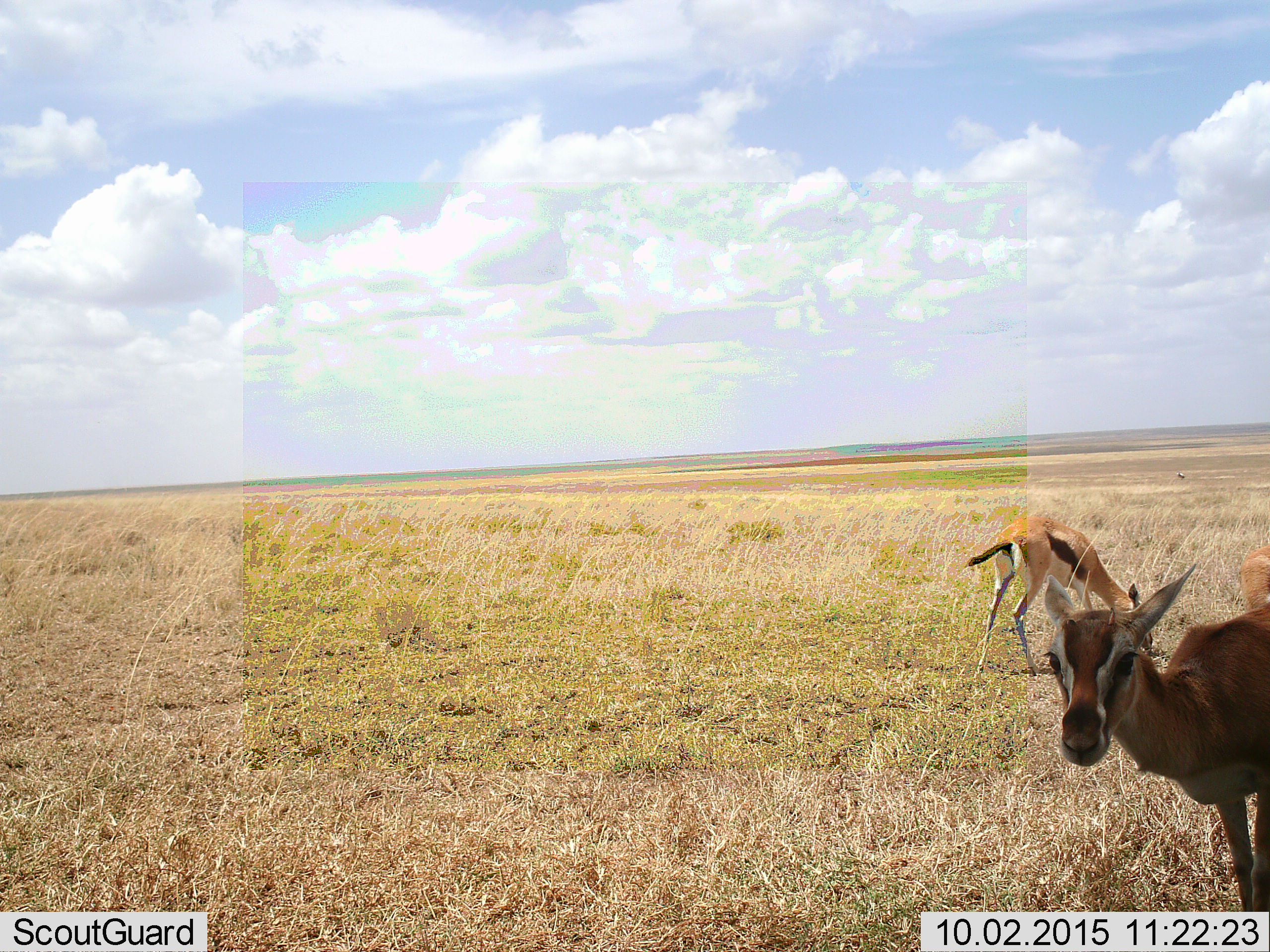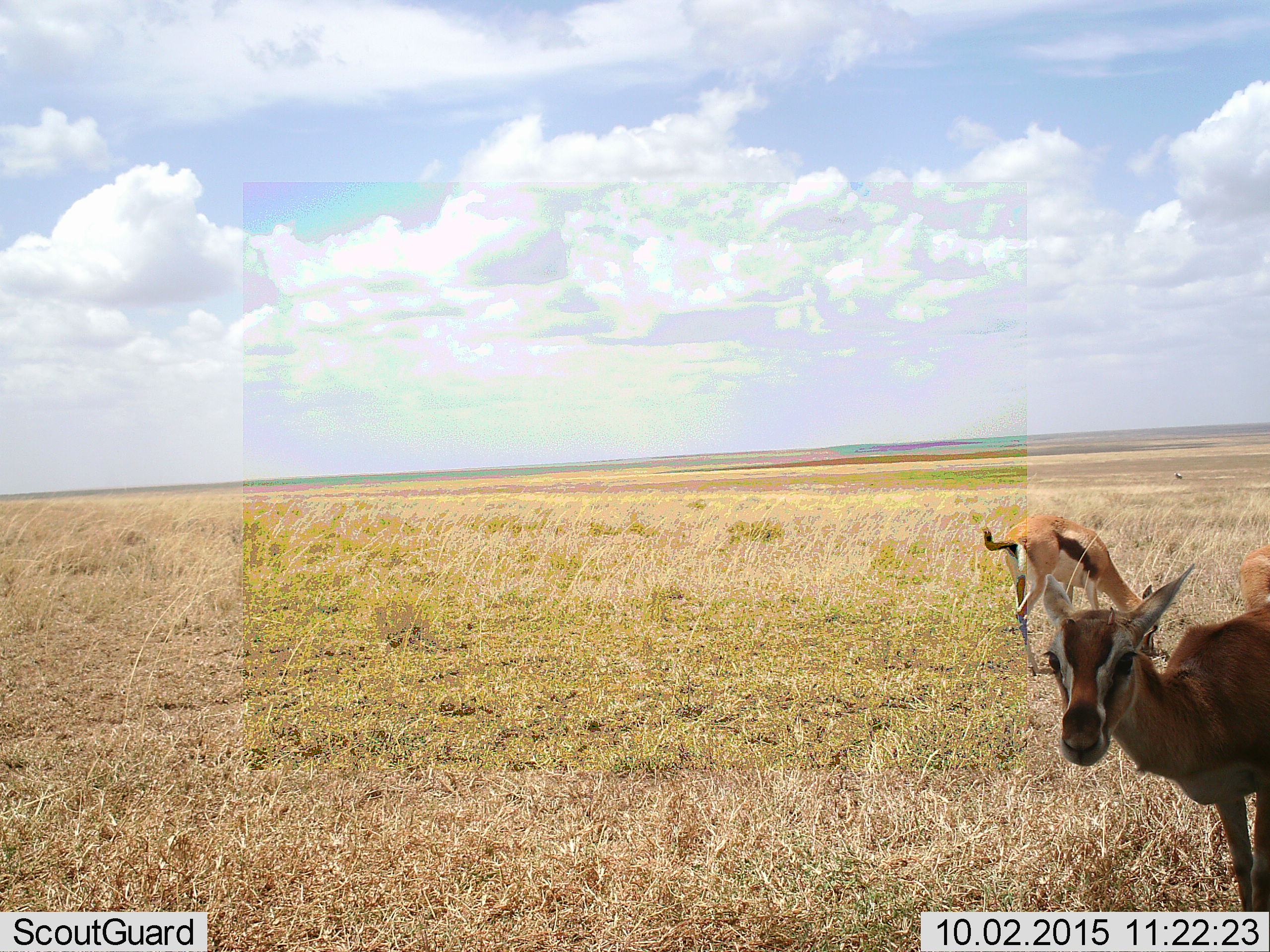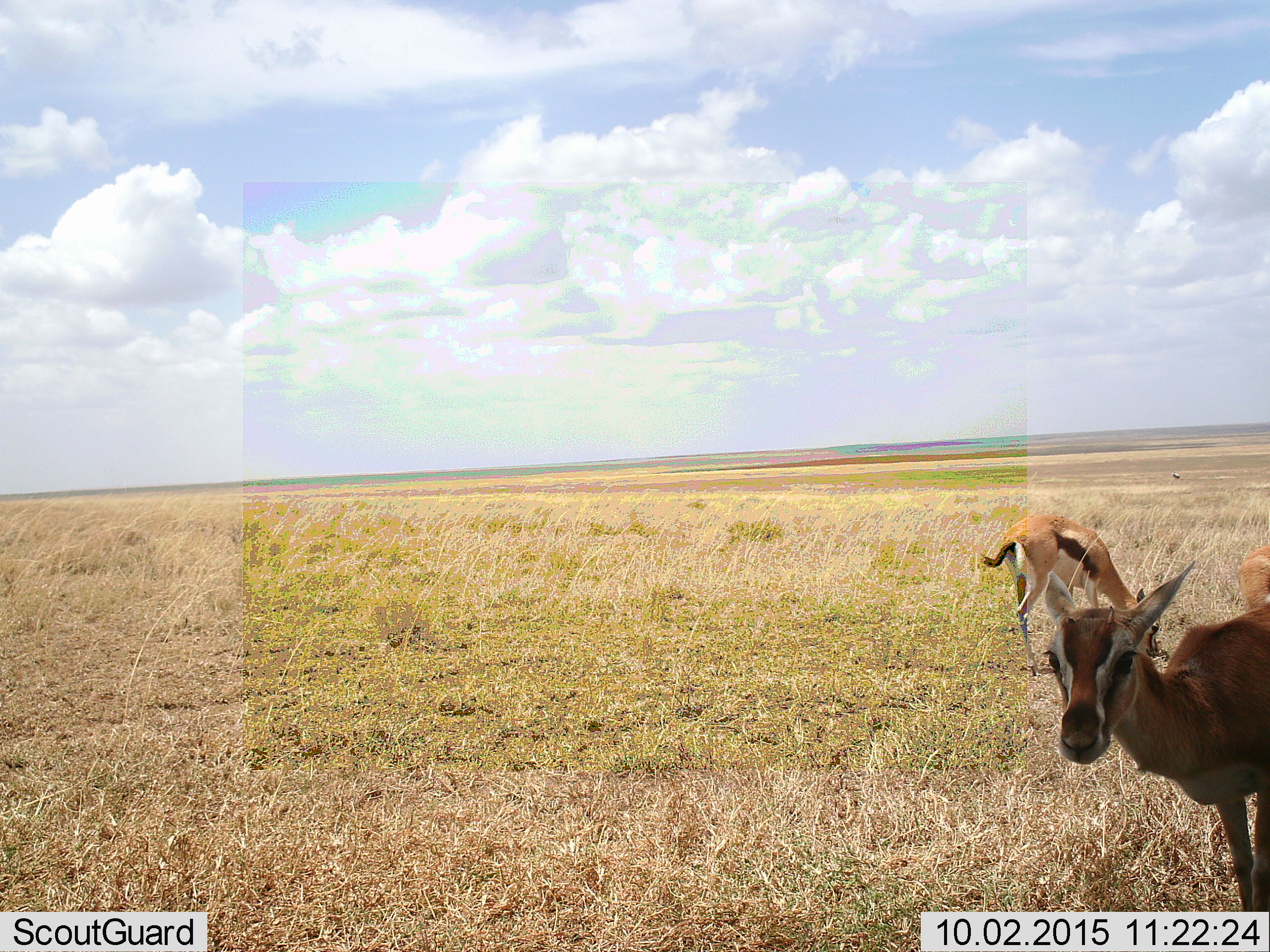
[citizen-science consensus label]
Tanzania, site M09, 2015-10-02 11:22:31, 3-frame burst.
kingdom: Animalia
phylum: Chordata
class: Mammalia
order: Artiodactyla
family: Bovidae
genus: Eudorcas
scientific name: Eudorcas thomsonii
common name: thomson's gazelle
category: gazellethomsons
Gazellethomsons (thomson's gazelle) (Eudorcas thomsonii), count 3. Behavior (volunteer vote fractions): standing 80%, resting 0%, moving 20%, interacting 0%. Young present (vote fraction): 0%. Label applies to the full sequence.